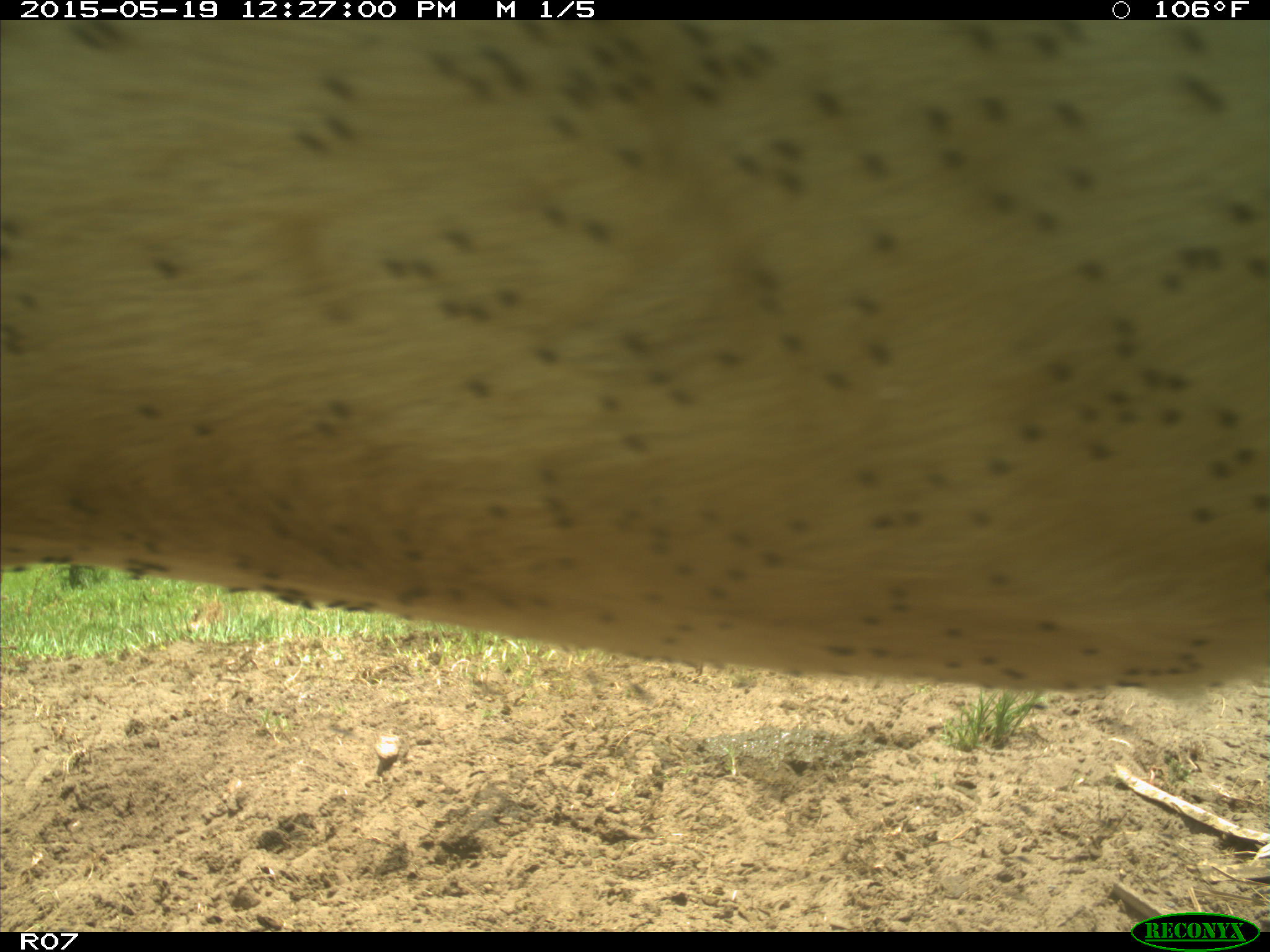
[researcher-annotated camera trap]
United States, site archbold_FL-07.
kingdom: Animalia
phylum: Chordata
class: Mammalia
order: Artiodactyla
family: Bovidae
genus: Bos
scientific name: Bos taurus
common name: domestic cow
Bos taurus (domestic cow).